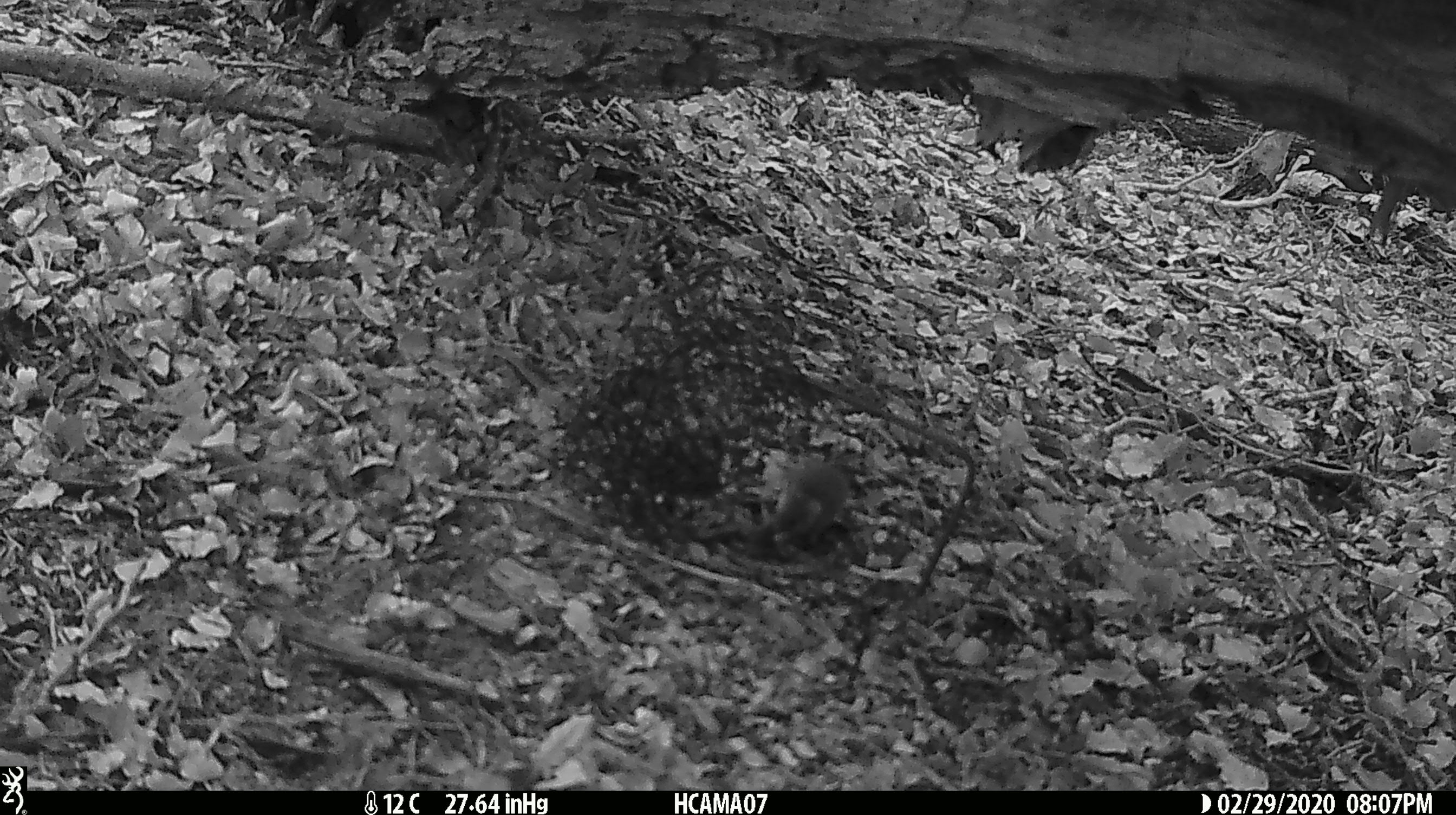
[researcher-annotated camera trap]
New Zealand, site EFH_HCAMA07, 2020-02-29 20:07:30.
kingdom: Animalia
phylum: Chordata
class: Mammalia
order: Rodentia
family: Muridae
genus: Mus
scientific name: Mus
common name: mouse